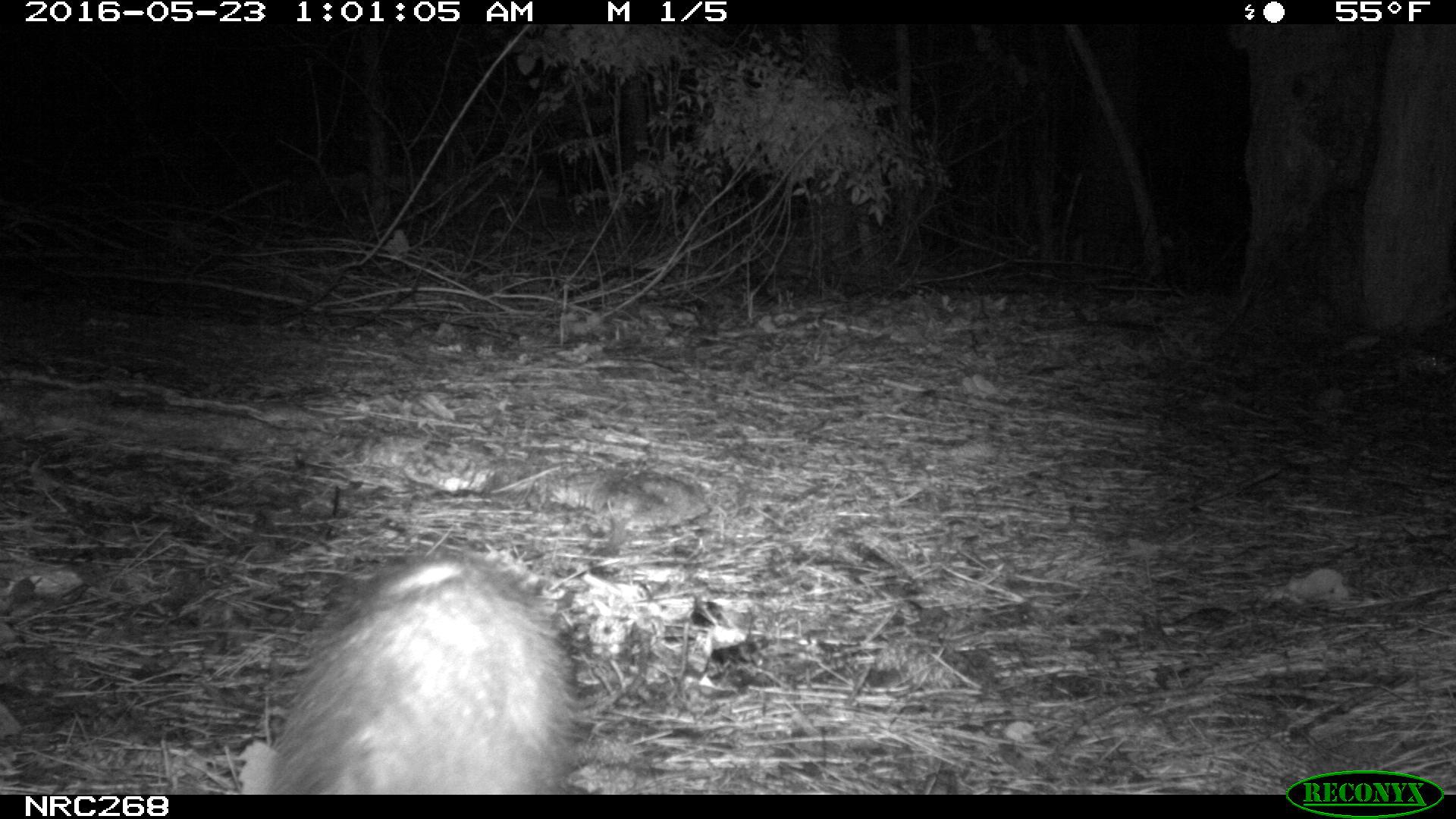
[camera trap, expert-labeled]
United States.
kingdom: Animalia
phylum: Chordata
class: Mammalia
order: Didelphimorphia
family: Didelphidae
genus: Didelphis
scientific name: Didelphis virginiana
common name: virginia opossum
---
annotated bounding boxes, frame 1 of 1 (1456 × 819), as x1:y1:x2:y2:
Virginia Opossum: 263:549:603:795